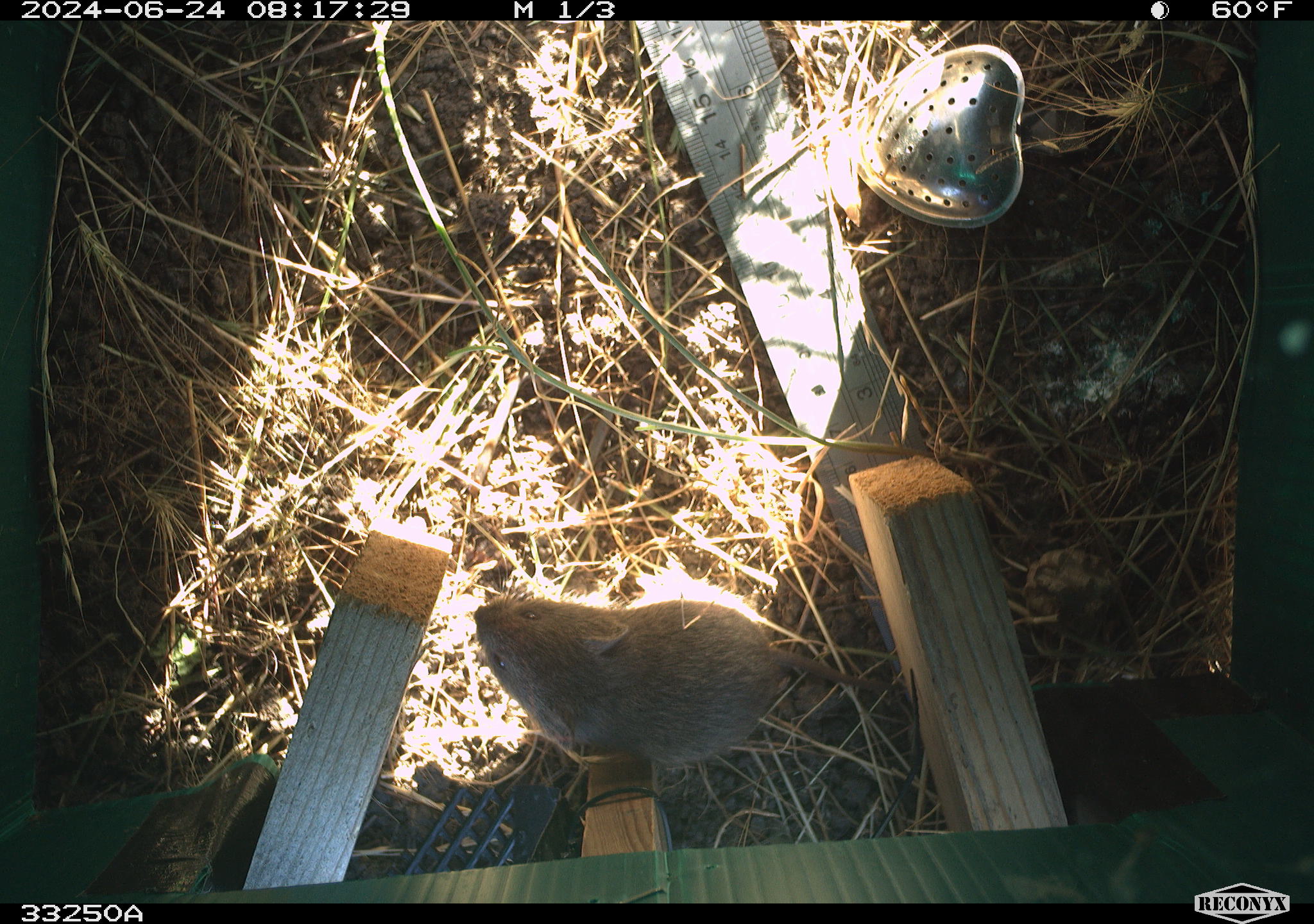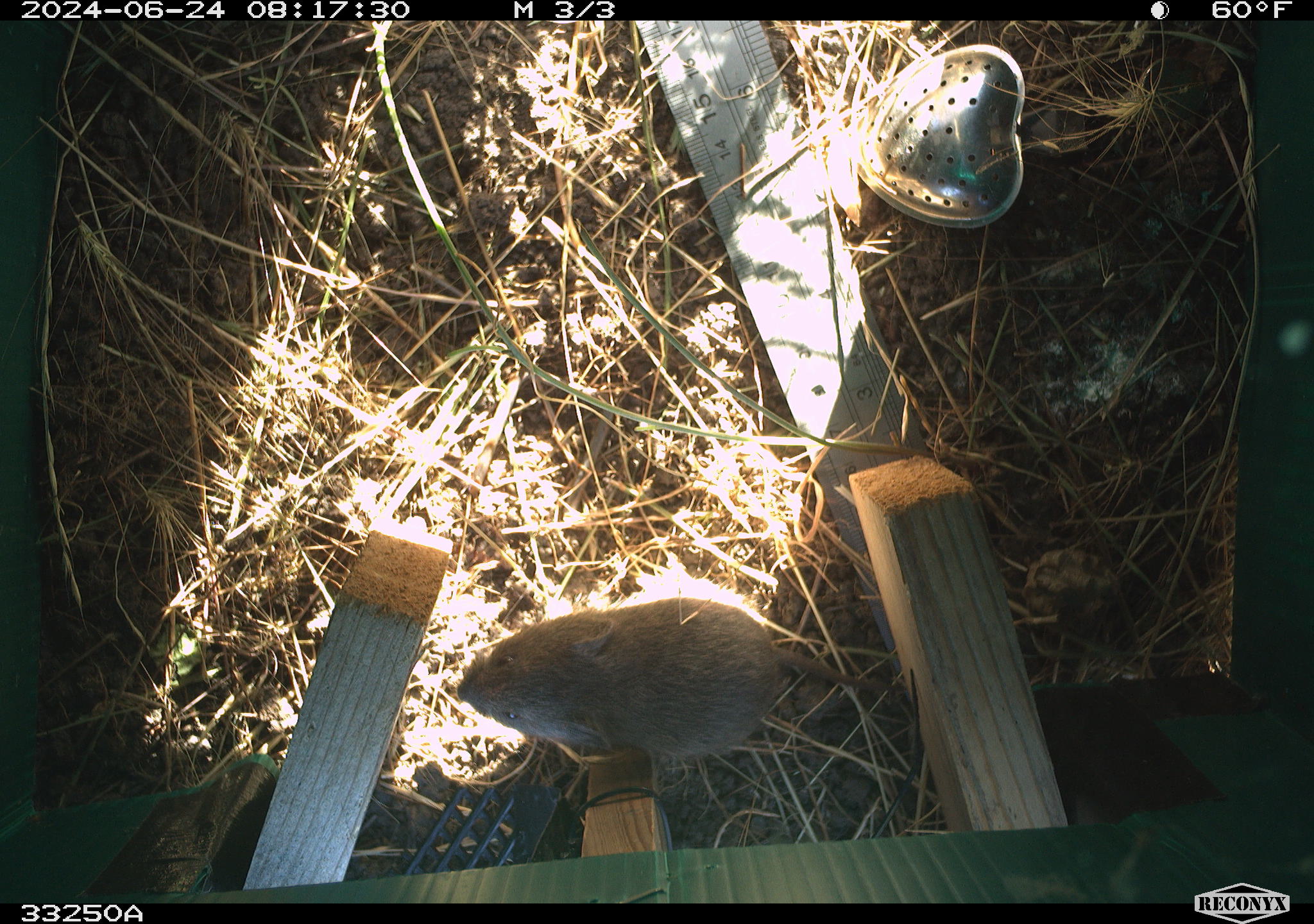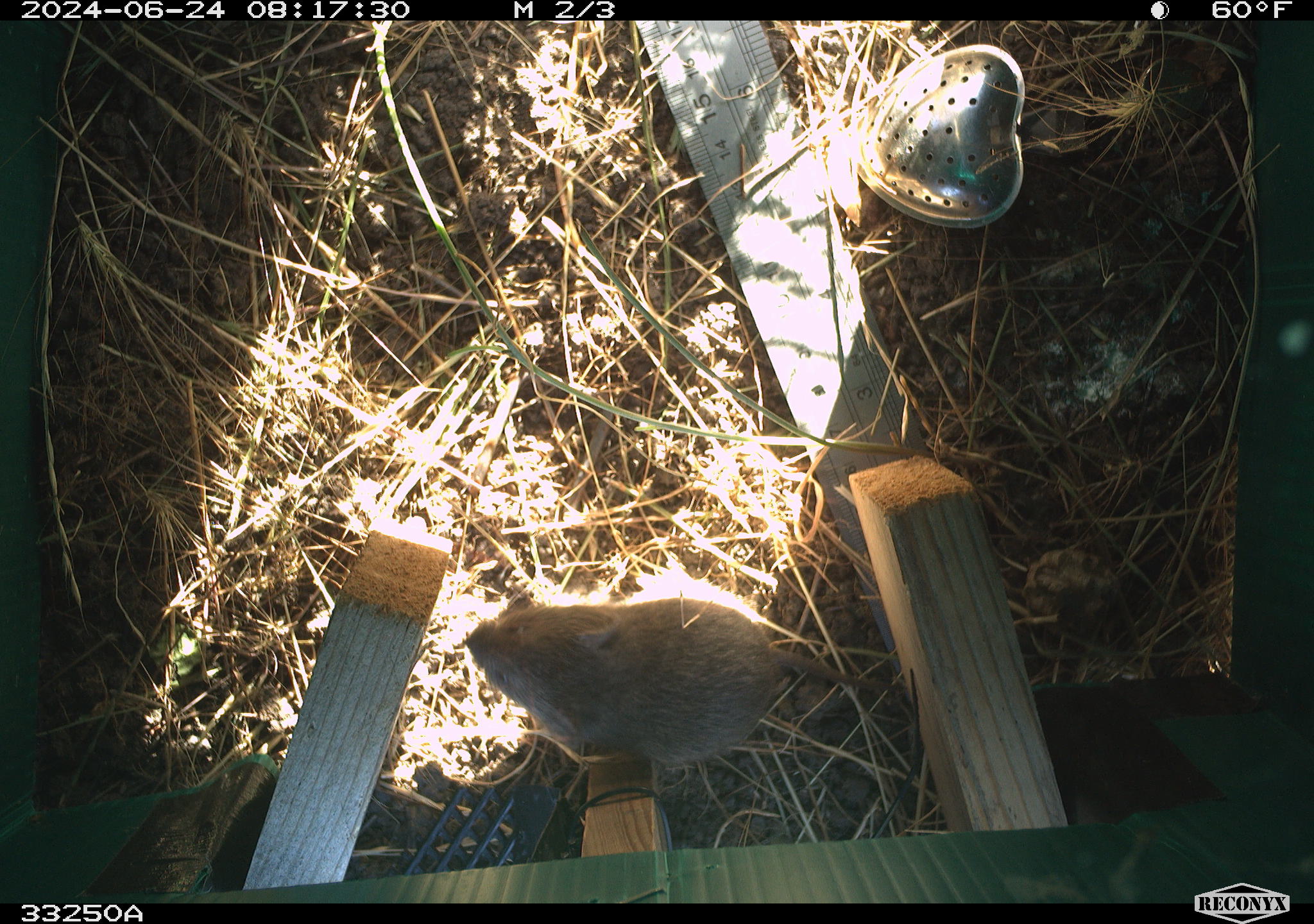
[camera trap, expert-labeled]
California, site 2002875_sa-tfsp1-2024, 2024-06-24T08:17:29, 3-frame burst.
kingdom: Animalia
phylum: Chordata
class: Mammalia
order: Rodentia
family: Cricetidae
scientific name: Arvicolinae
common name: voles, lemmings, and muskrats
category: arvicolinae subfamily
Arvicolinae subfamily (voles, lemmings, and muskrats) (Arvicolinae).